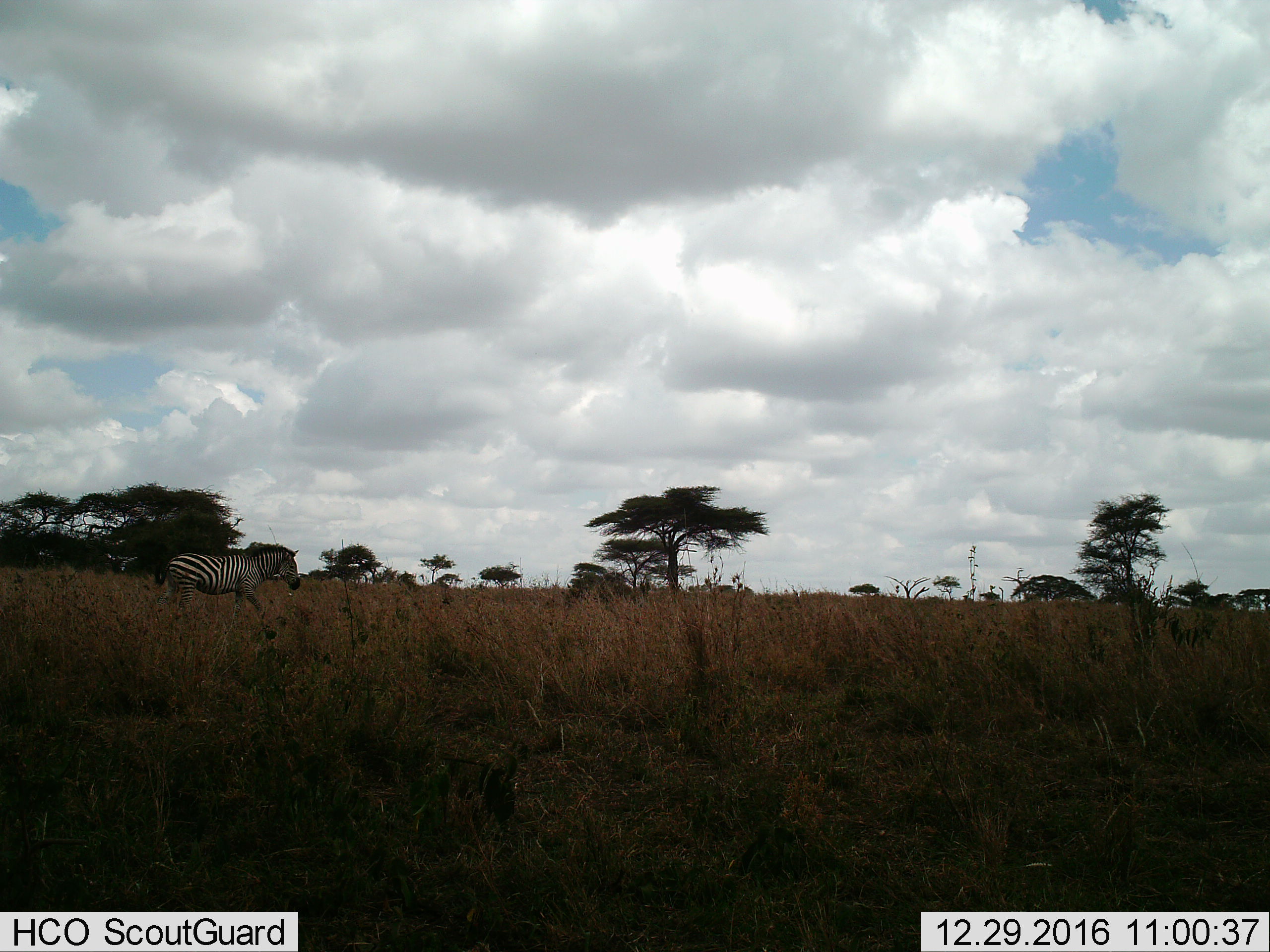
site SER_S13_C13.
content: unidentified animal